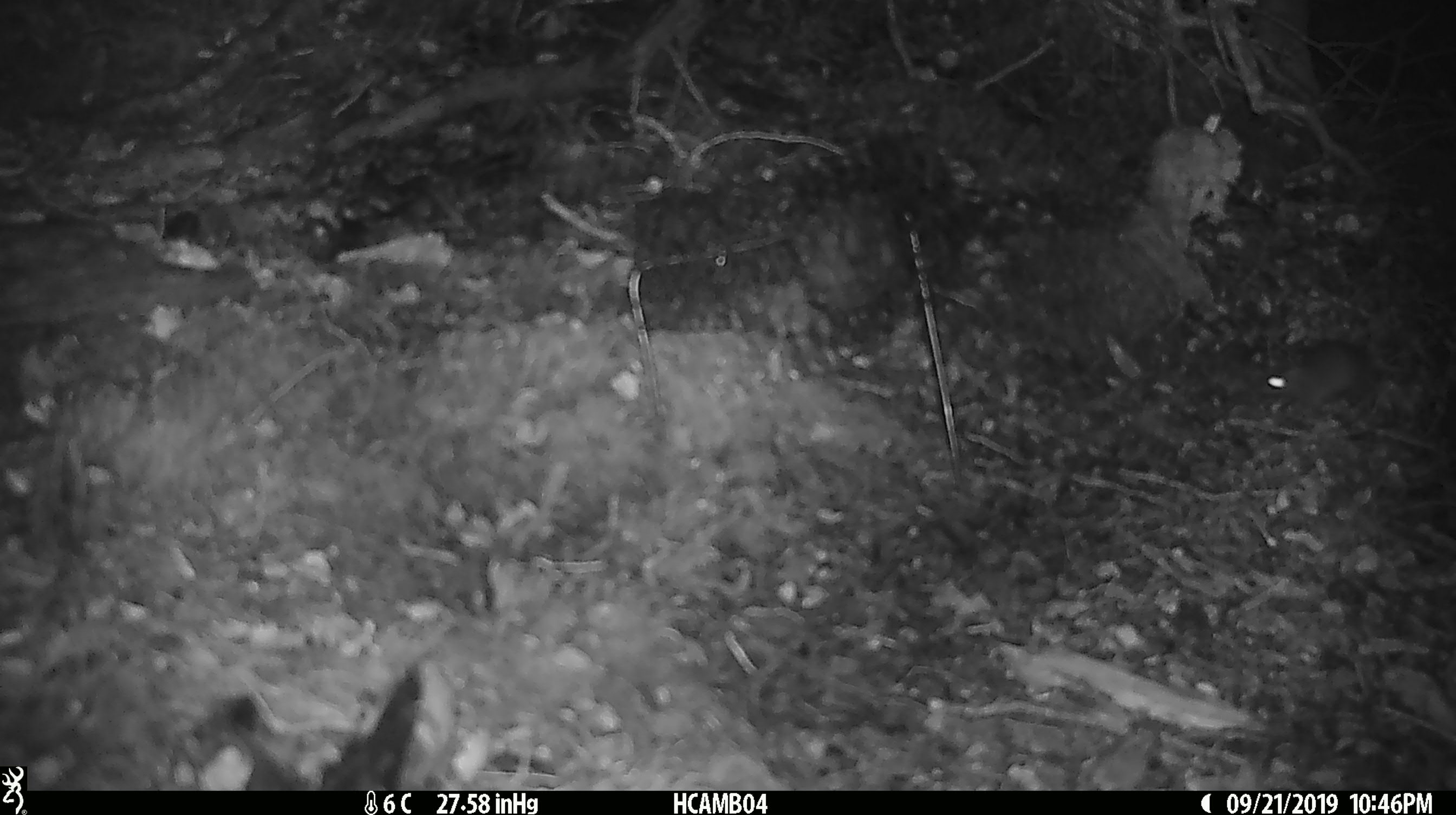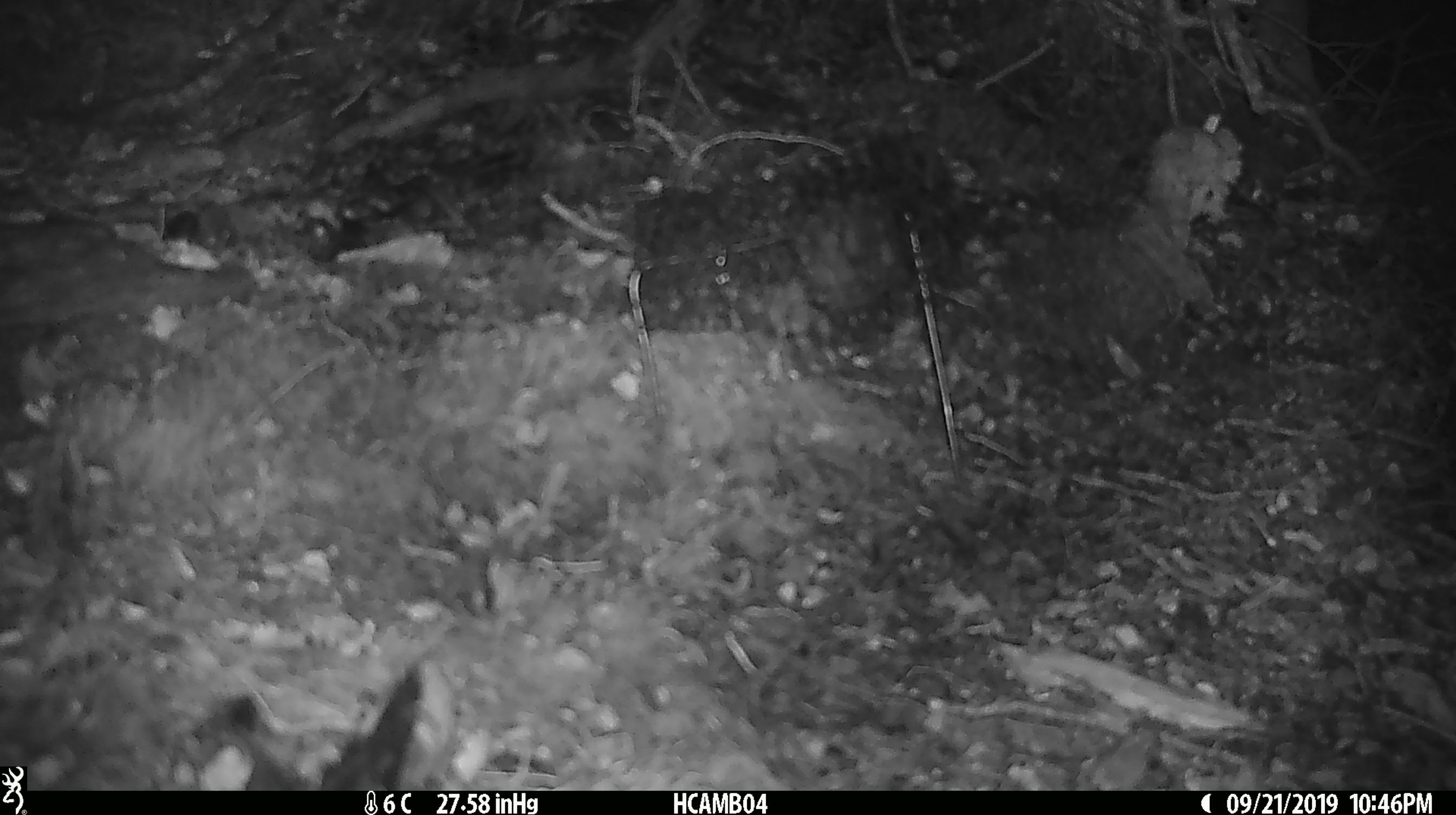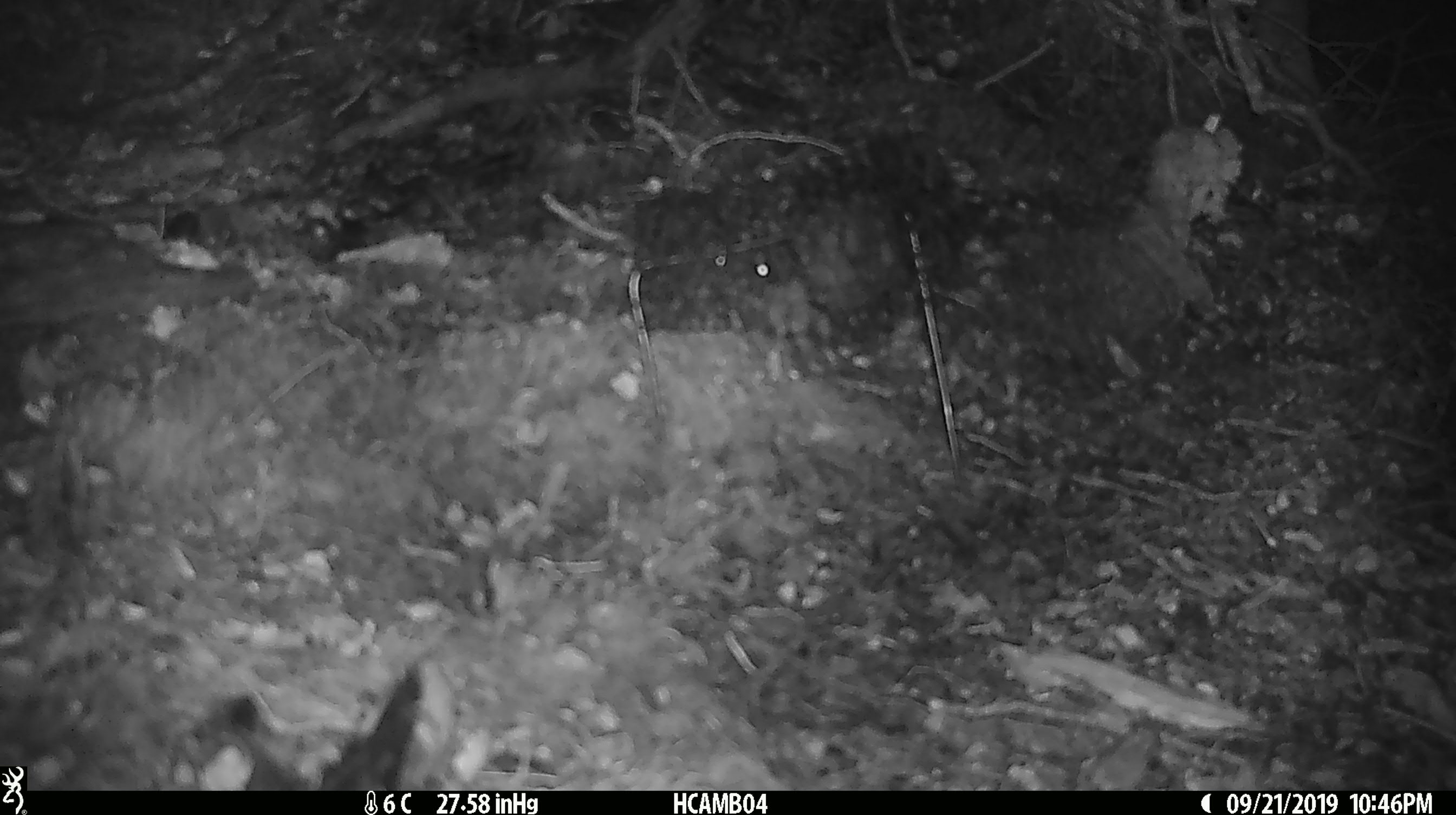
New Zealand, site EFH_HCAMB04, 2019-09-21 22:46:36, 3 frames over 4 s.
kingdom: Animalia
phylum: Chordata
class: Mammalia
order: Rodentia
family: Muridae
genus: Mus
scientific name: Mus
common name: mouse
Mouse (Mus).